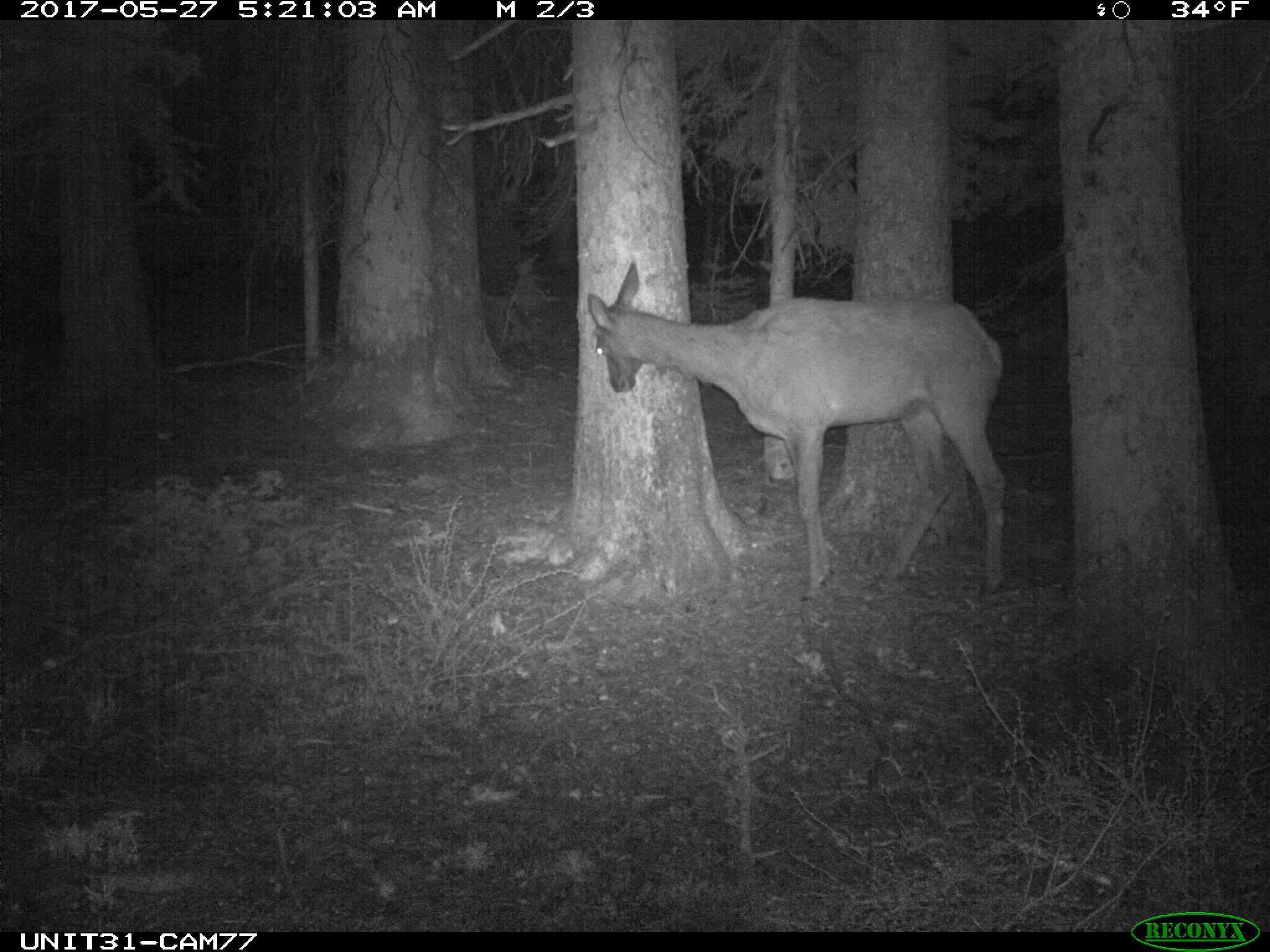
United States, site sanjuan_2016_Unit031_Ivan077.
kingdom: Animalia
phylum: Chordata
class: Mammalia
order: Artiodactyla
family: Cervidae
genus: Cervus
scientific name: Cervus elaphus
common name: red deer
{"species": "Cervus elaphus (red deer)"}